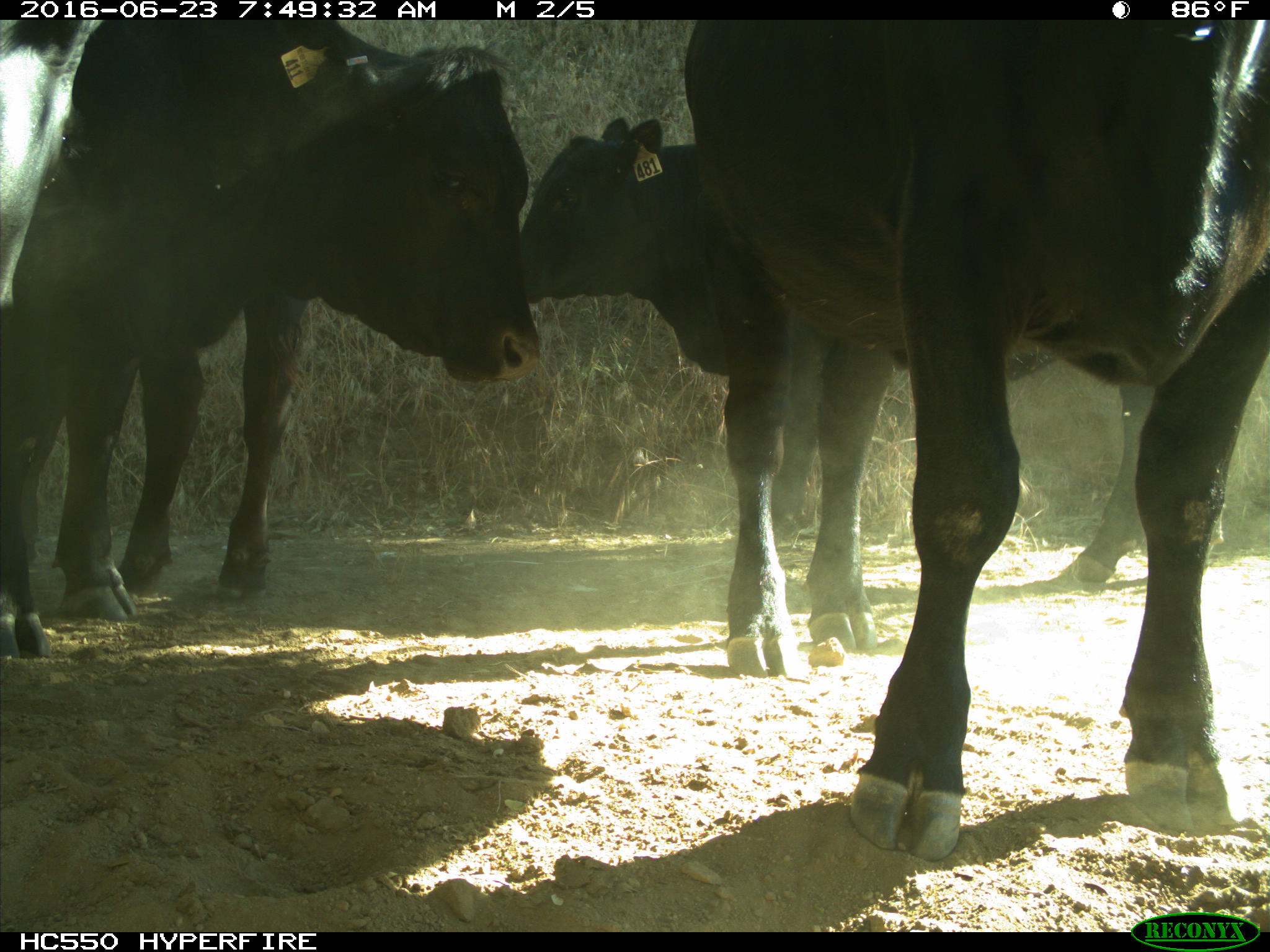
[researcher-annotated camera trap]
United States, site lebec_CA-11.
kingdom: Animalia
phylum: Chordata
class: Mammalia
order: Artiodactyla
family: Bovidae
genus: Bos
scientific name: Bos taurus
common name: domestic cow